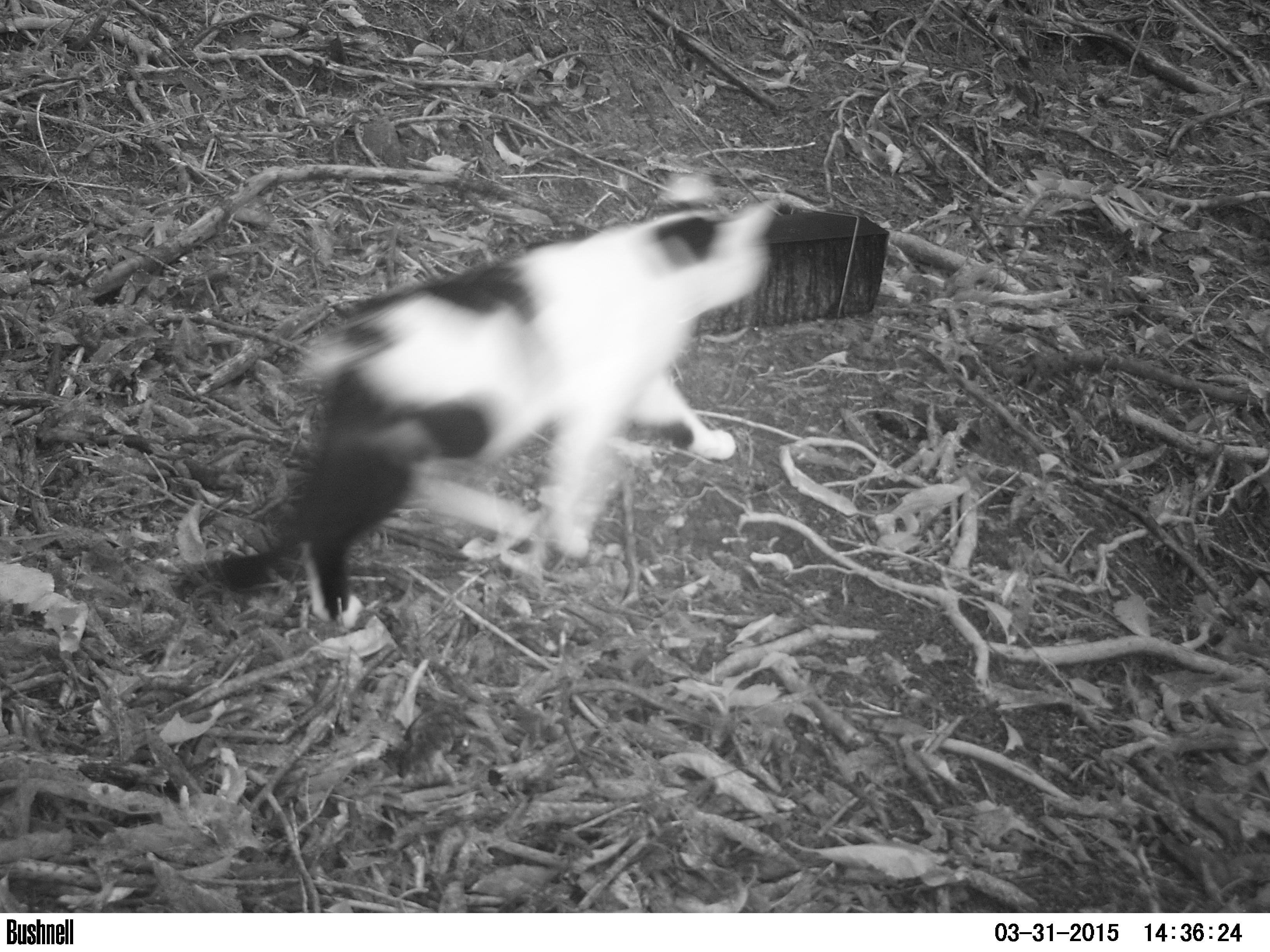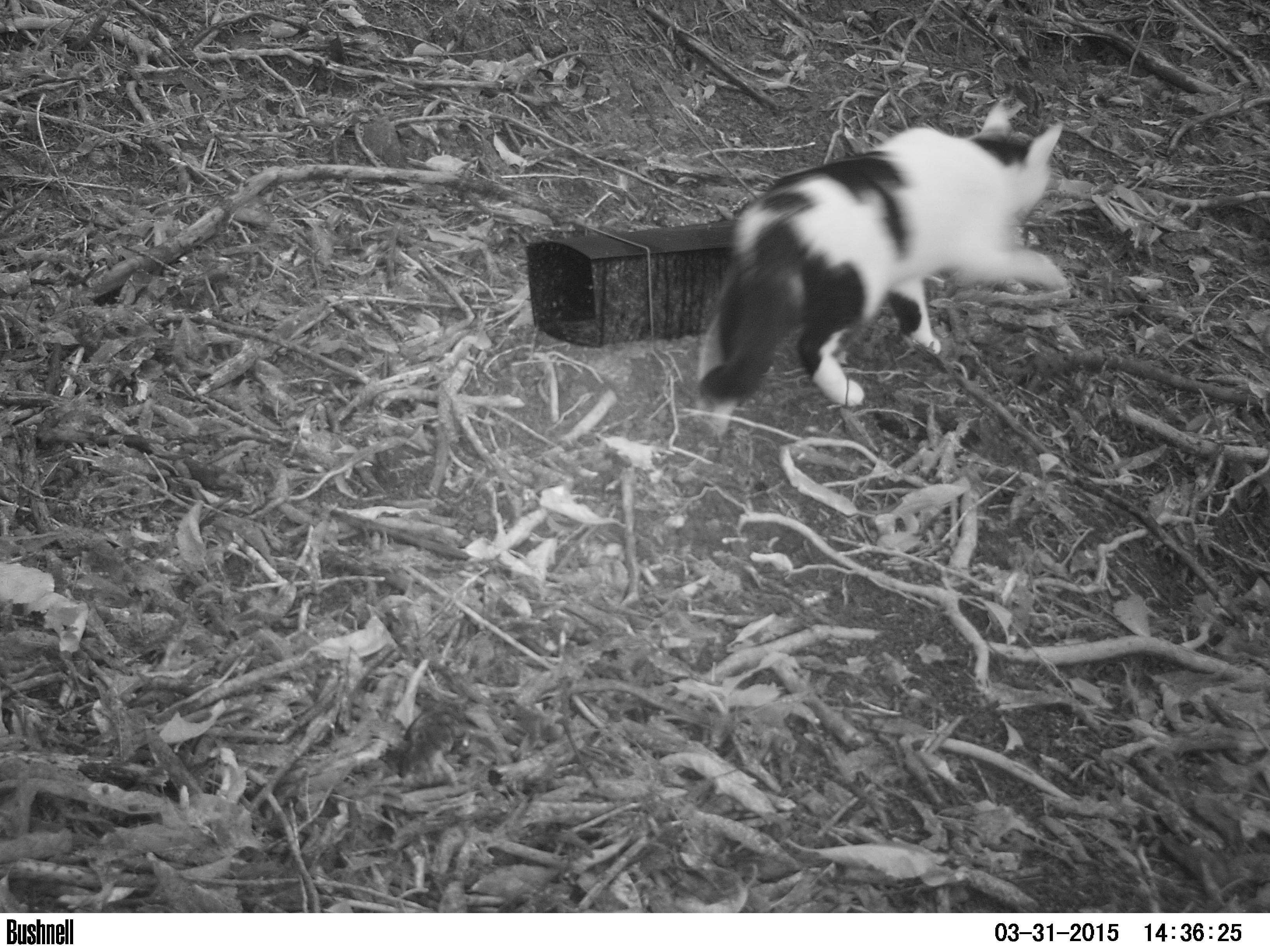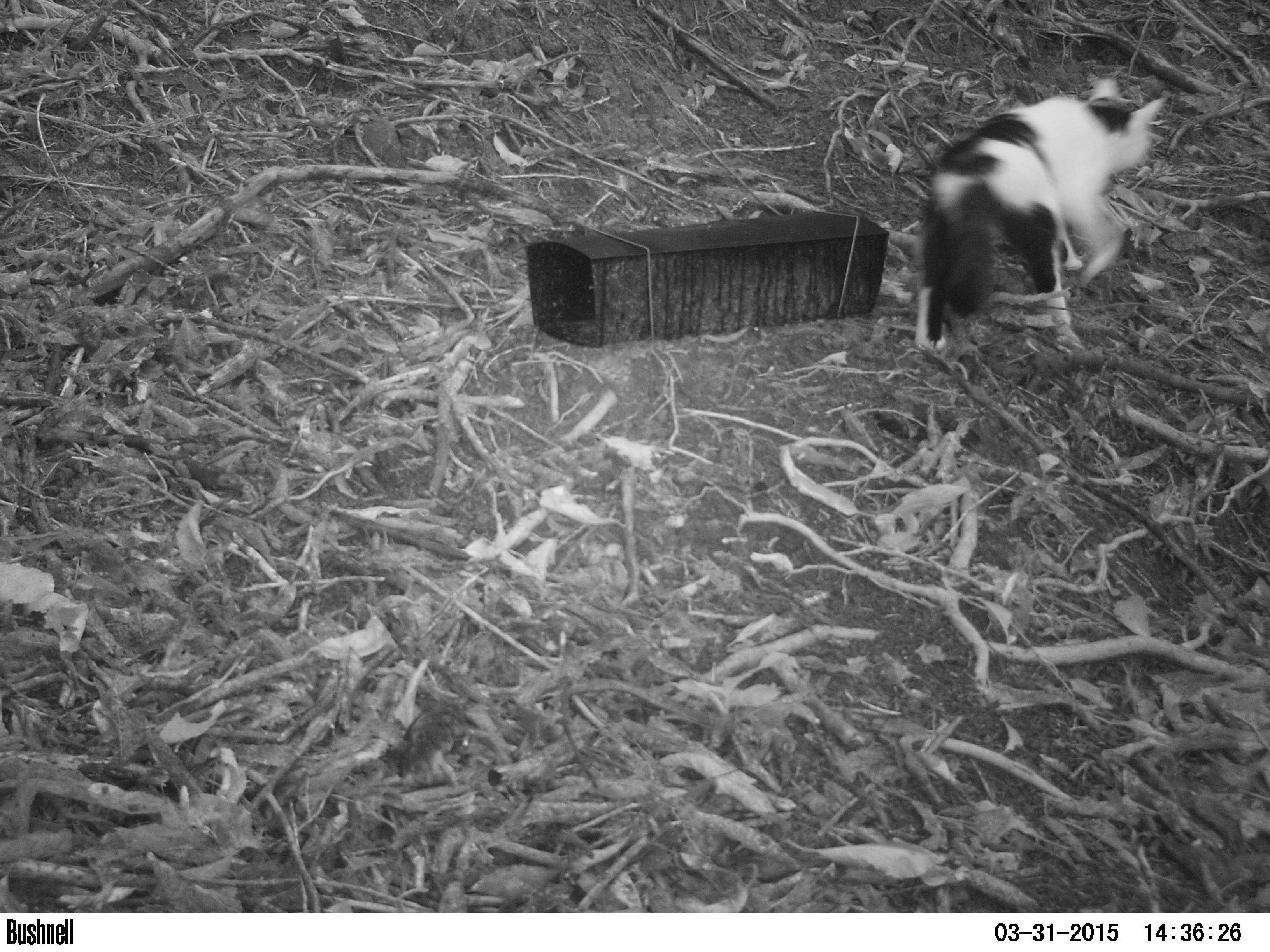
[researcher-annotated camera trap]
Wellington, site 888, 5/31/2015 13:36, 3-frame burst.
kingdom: Animalia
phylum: Chordata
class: Mammalia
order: Carnivora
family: Felidae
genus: Felis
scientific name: Felis catus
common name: cat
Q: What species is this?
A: Cat (Felis catus).